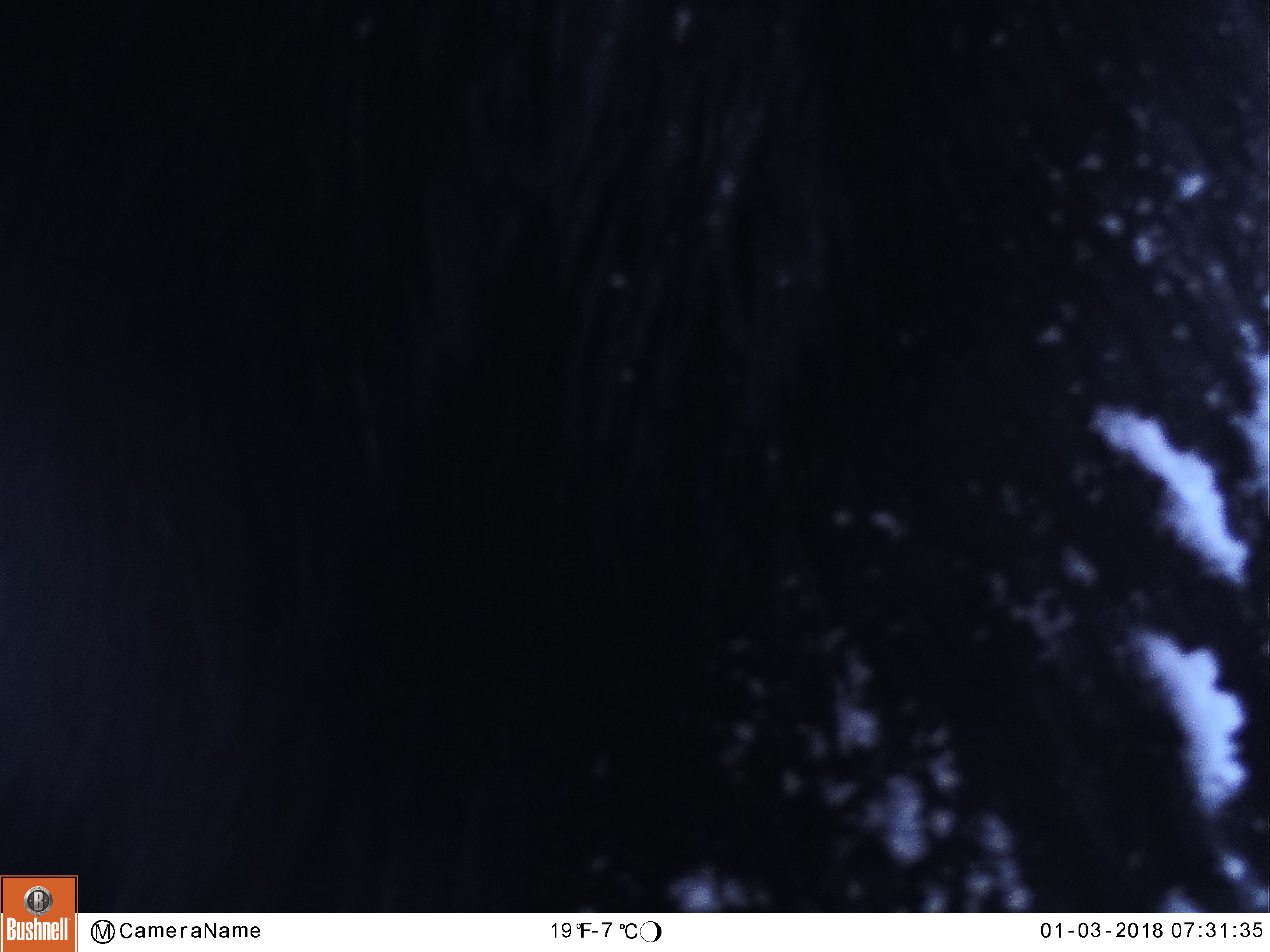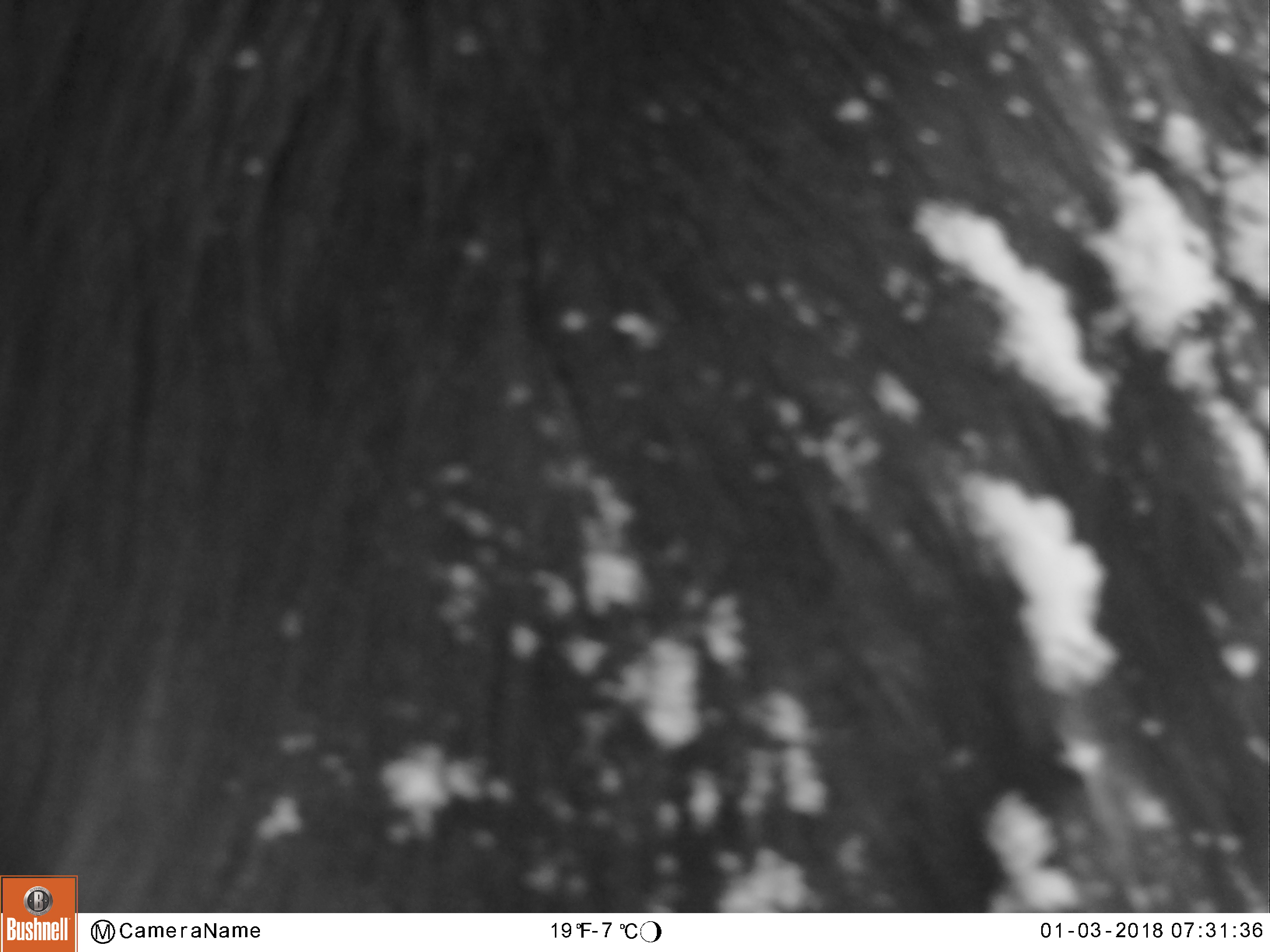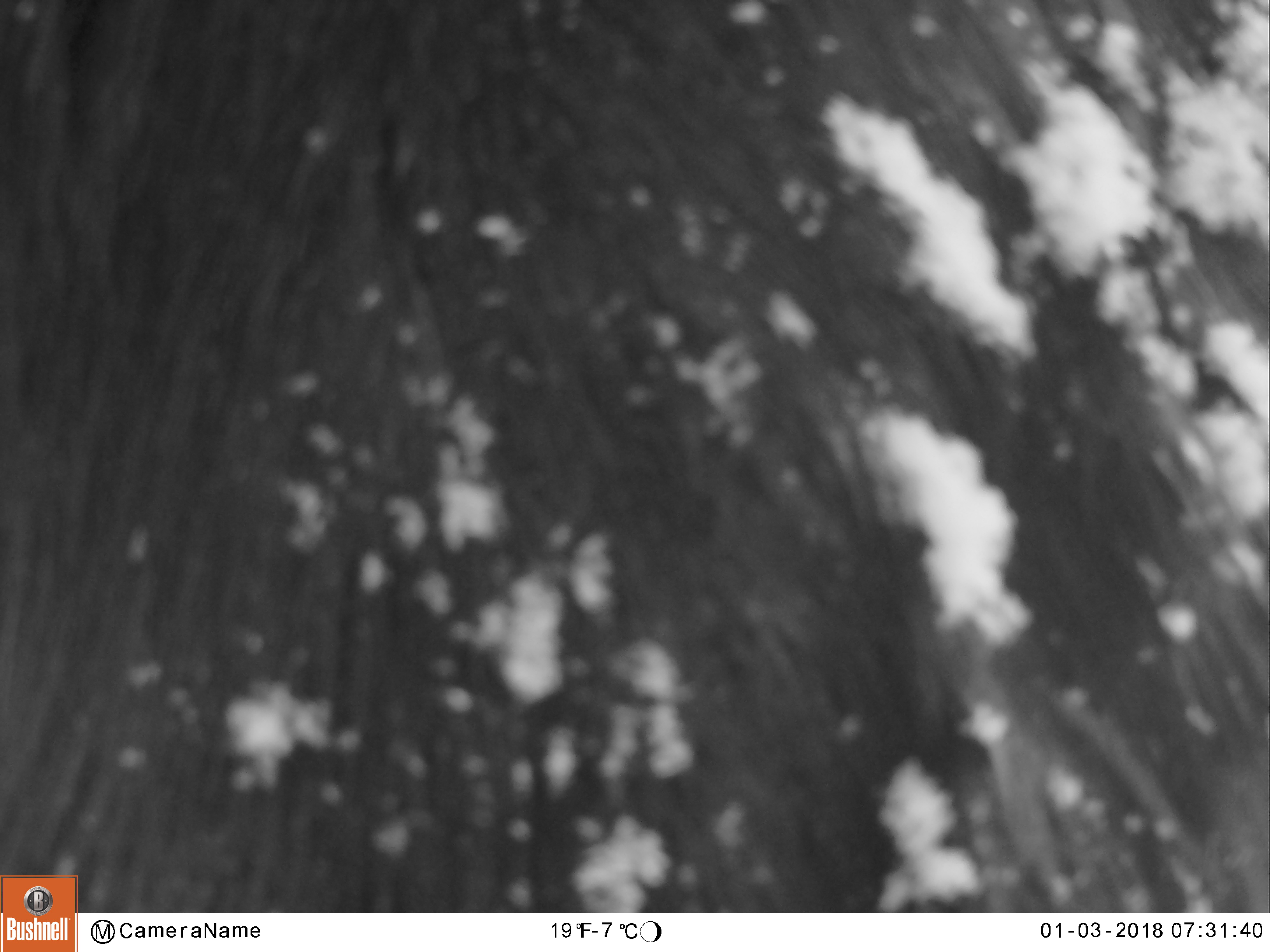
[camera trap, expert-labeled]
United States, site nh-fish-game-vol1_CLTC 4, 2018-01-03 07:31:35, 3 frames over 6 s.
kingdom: Animalia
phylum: Chordata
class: Mammalia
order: Artiodactyla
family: Cervidae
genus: Alces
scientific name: Alces alces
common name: moose